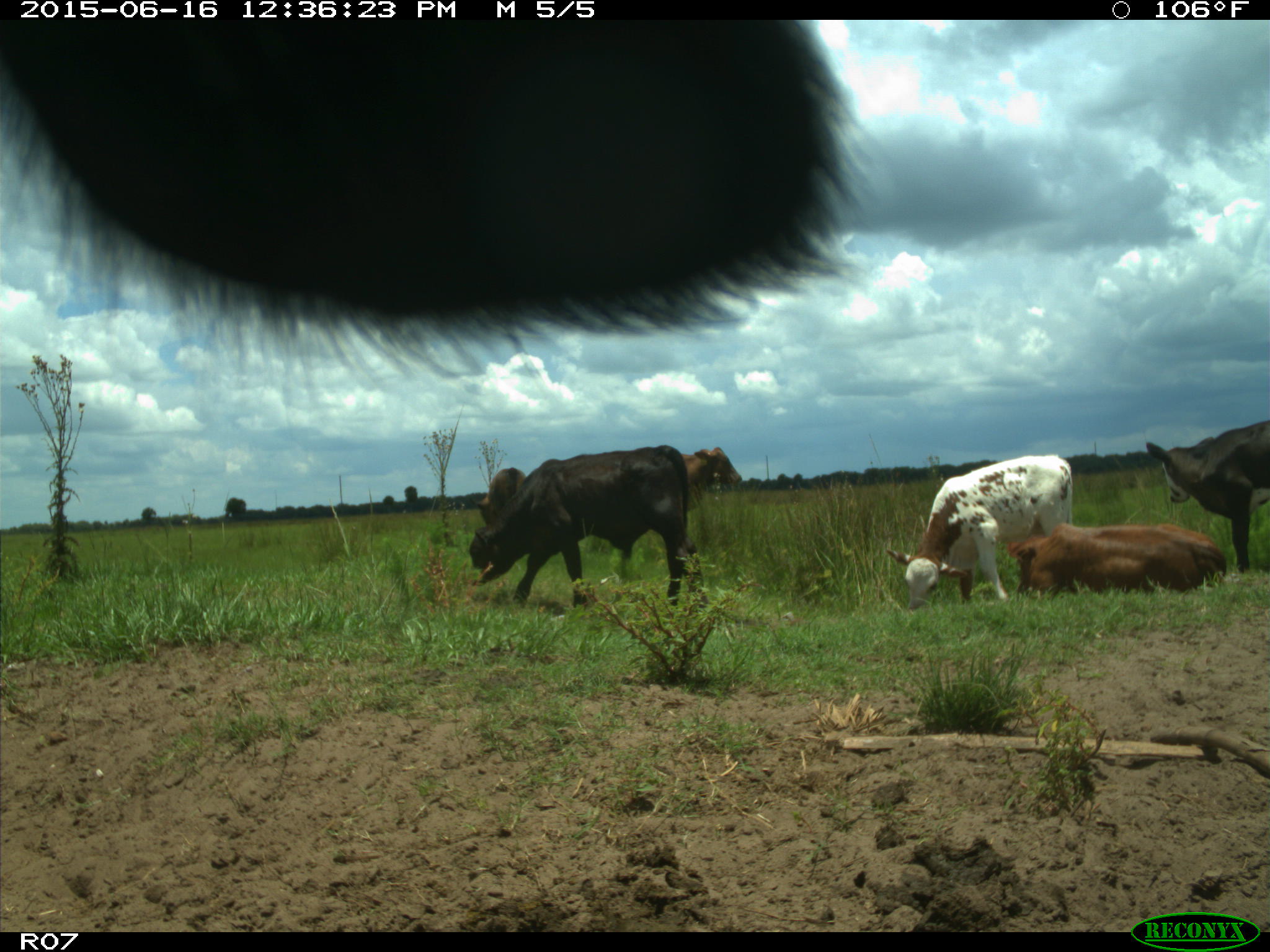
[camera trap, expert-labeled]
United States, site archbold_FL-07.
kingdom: Animalia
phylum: Chordata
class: Mammalia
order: Artiodactyla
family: Bovidae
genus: Bos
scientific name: Bos taurus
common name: domestic cow